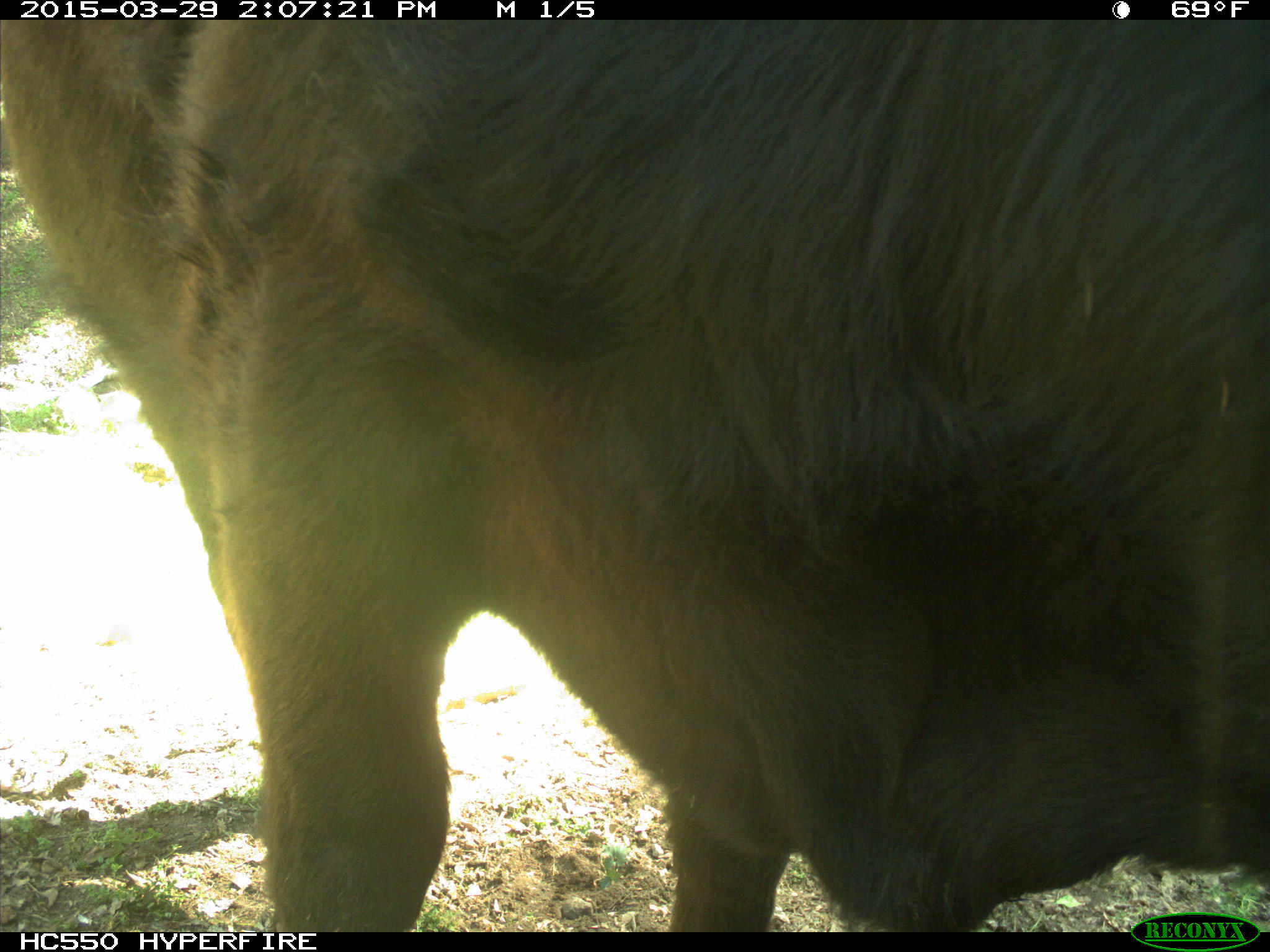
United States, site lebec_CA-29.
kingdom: Animalia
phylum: Chordata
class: Mammalia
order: Artiodactyla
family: Bovidae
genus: Bos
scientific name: Bos taurus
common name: domestic cow